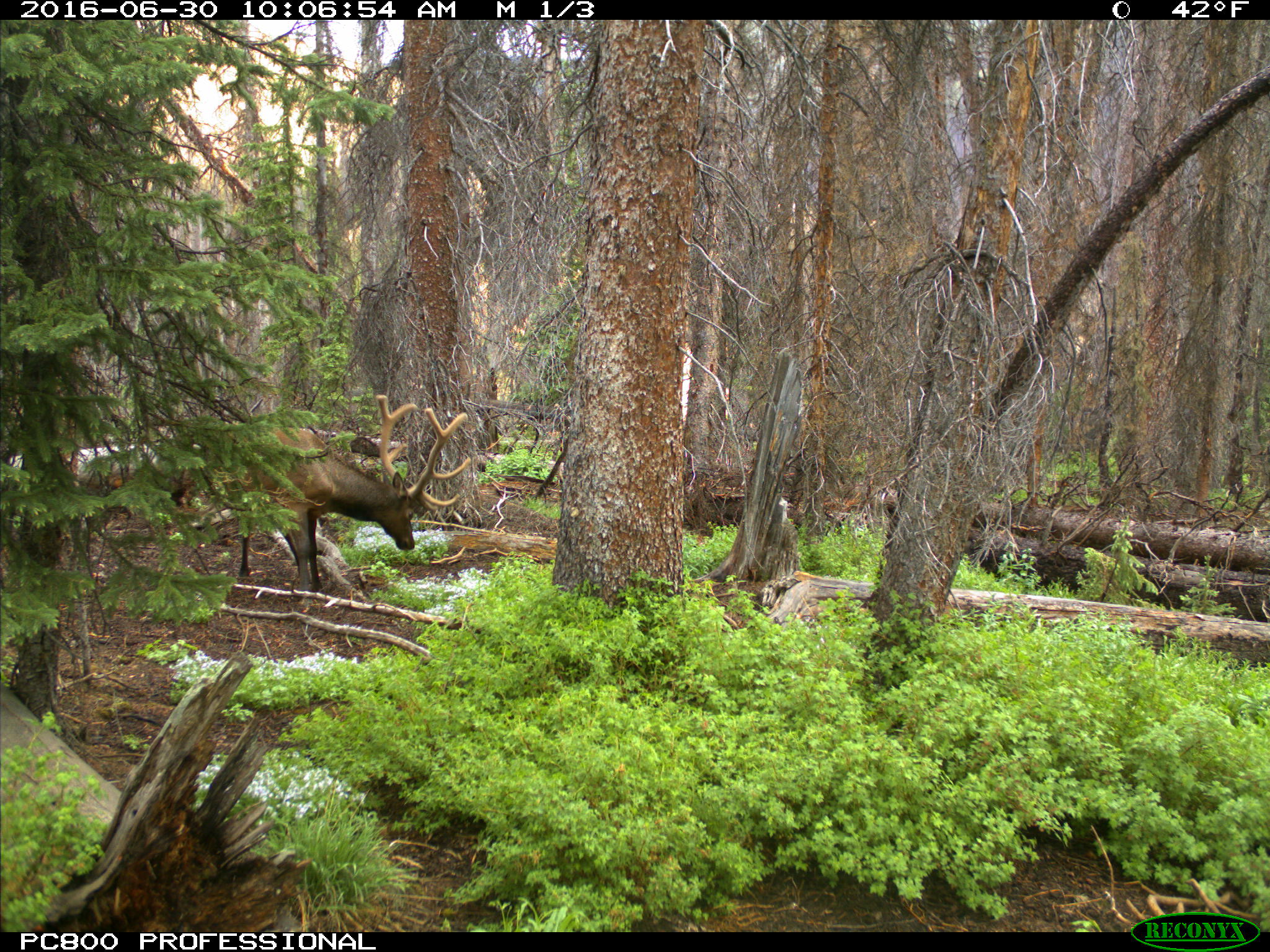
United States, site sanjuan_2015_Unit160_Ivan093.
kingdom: Animalia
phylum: Chordata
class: Mammalia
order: Artiodactyla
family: Cervidae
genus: Cervus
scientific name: Cervus elaphus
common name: red deer